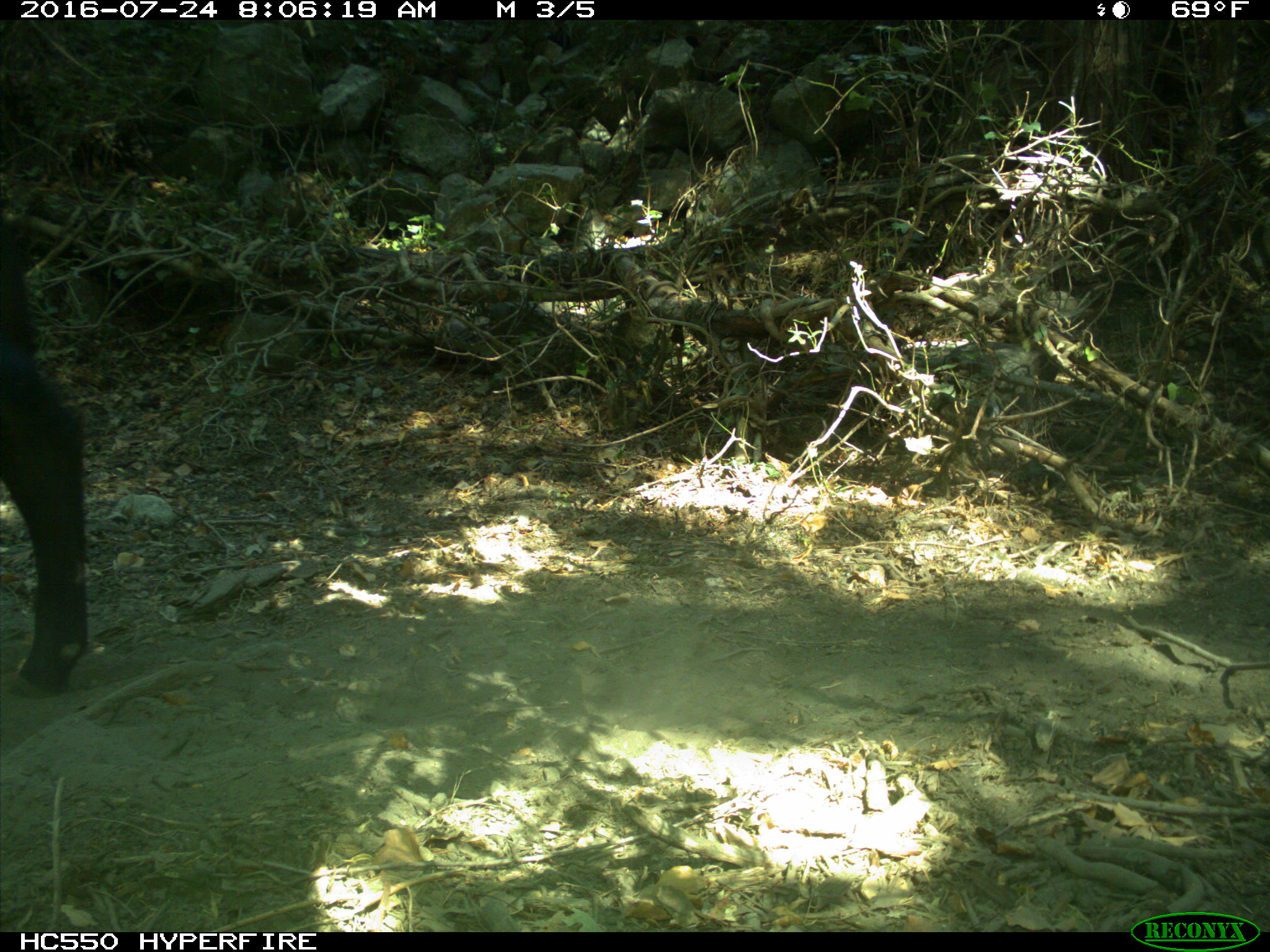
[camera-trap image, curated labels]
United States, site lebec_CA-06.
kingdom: Animalia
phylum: Chordata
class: Mammalia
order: Artiodactyla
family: Bovidae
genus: Bos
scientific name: Bos taurus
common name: domestic cow